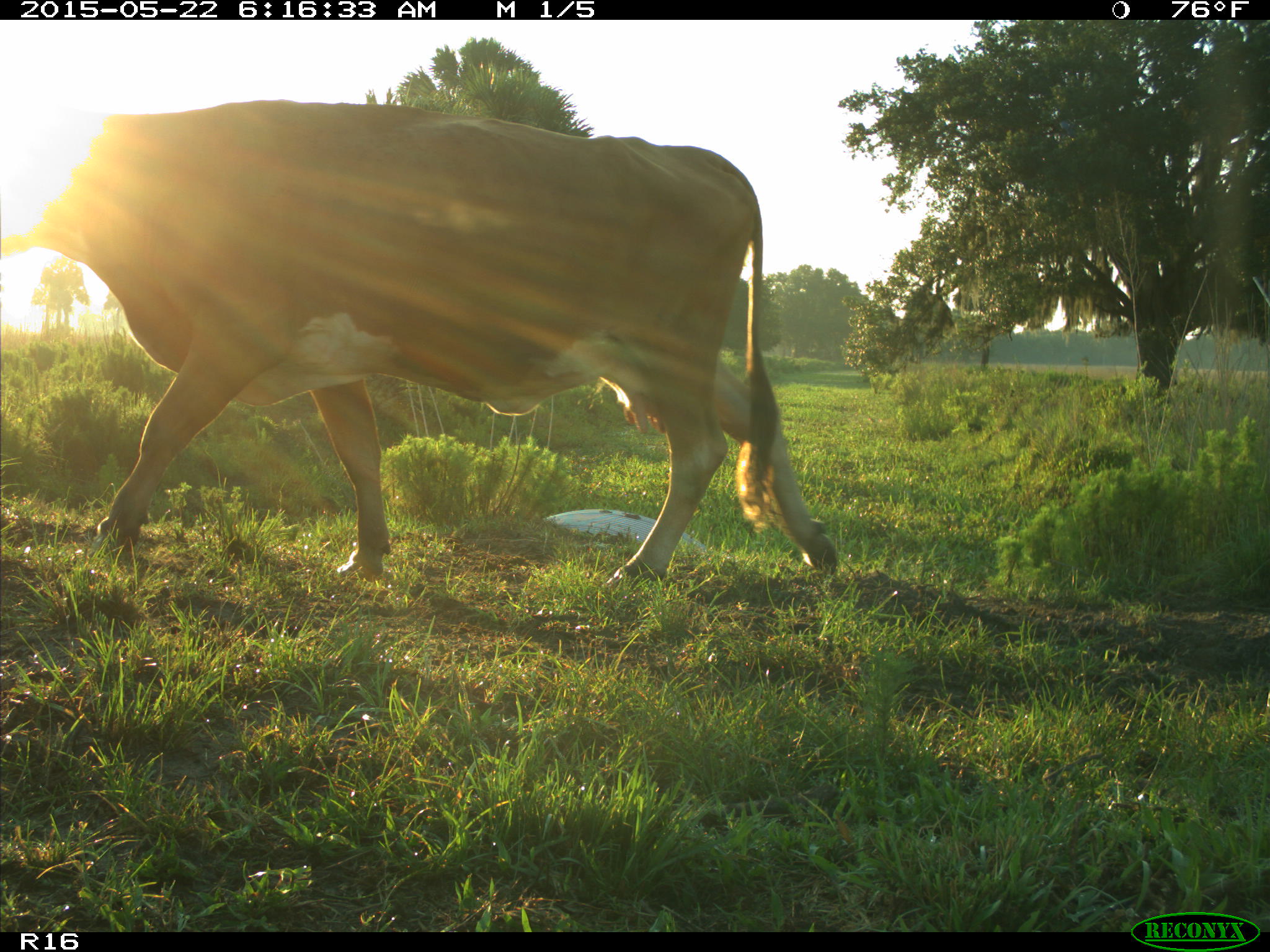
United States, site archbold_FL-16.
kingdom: Animalia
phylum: Chordata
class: Mammalia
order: Artiodactyla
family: Bovidae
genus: Bos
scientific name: Bos taurus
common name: domestic cow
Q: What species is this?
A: Bos taurus (domestic cow).